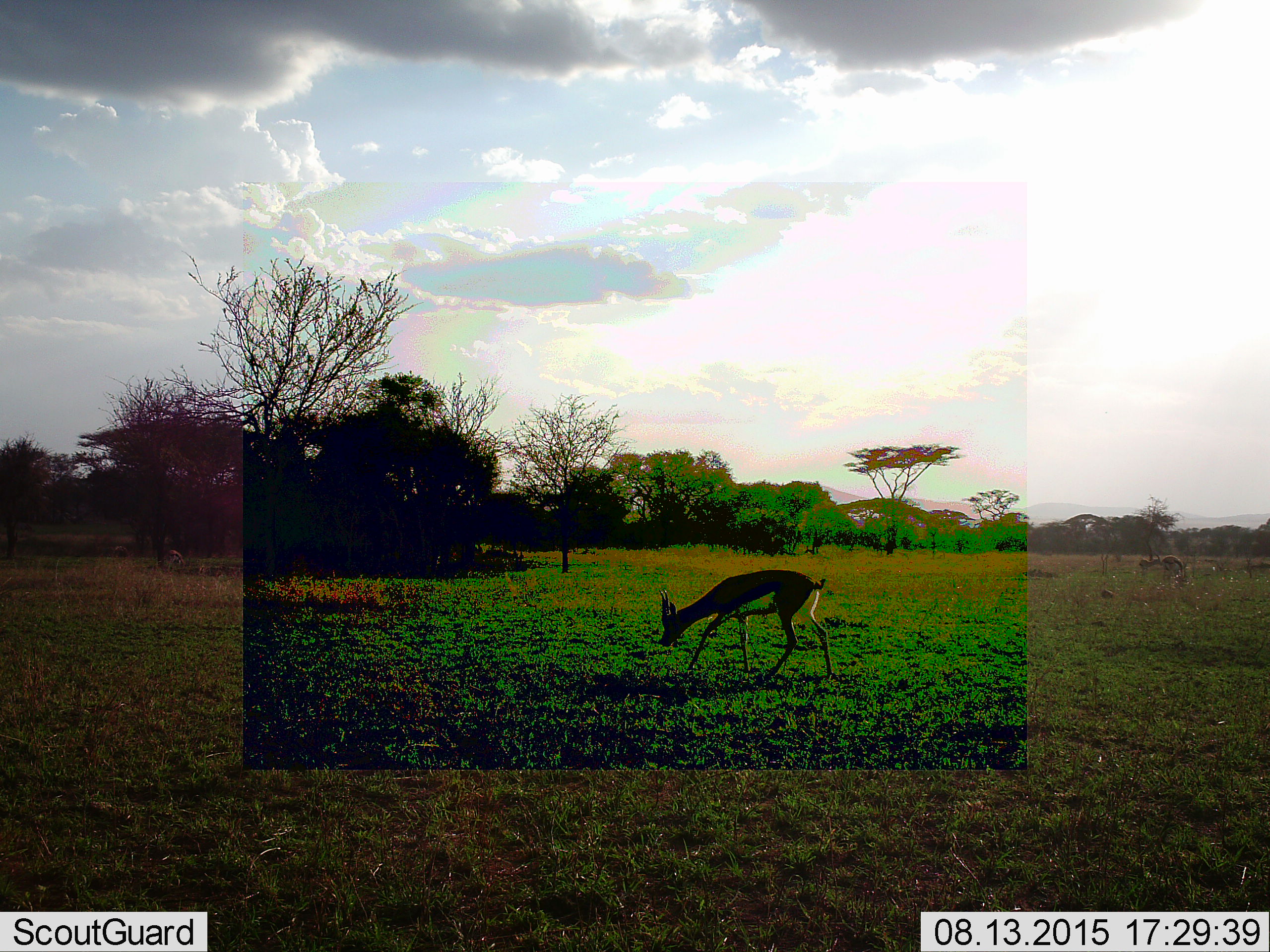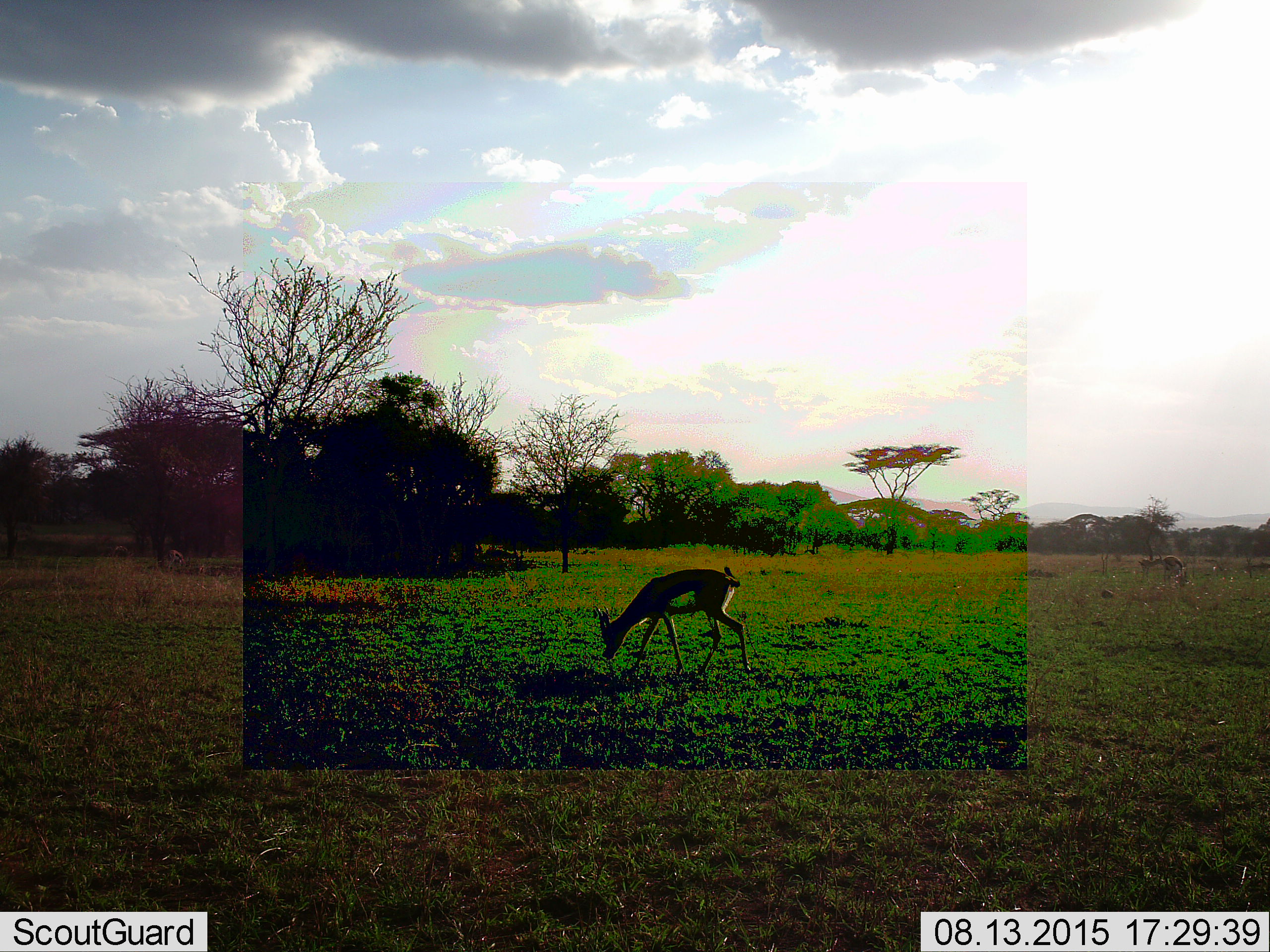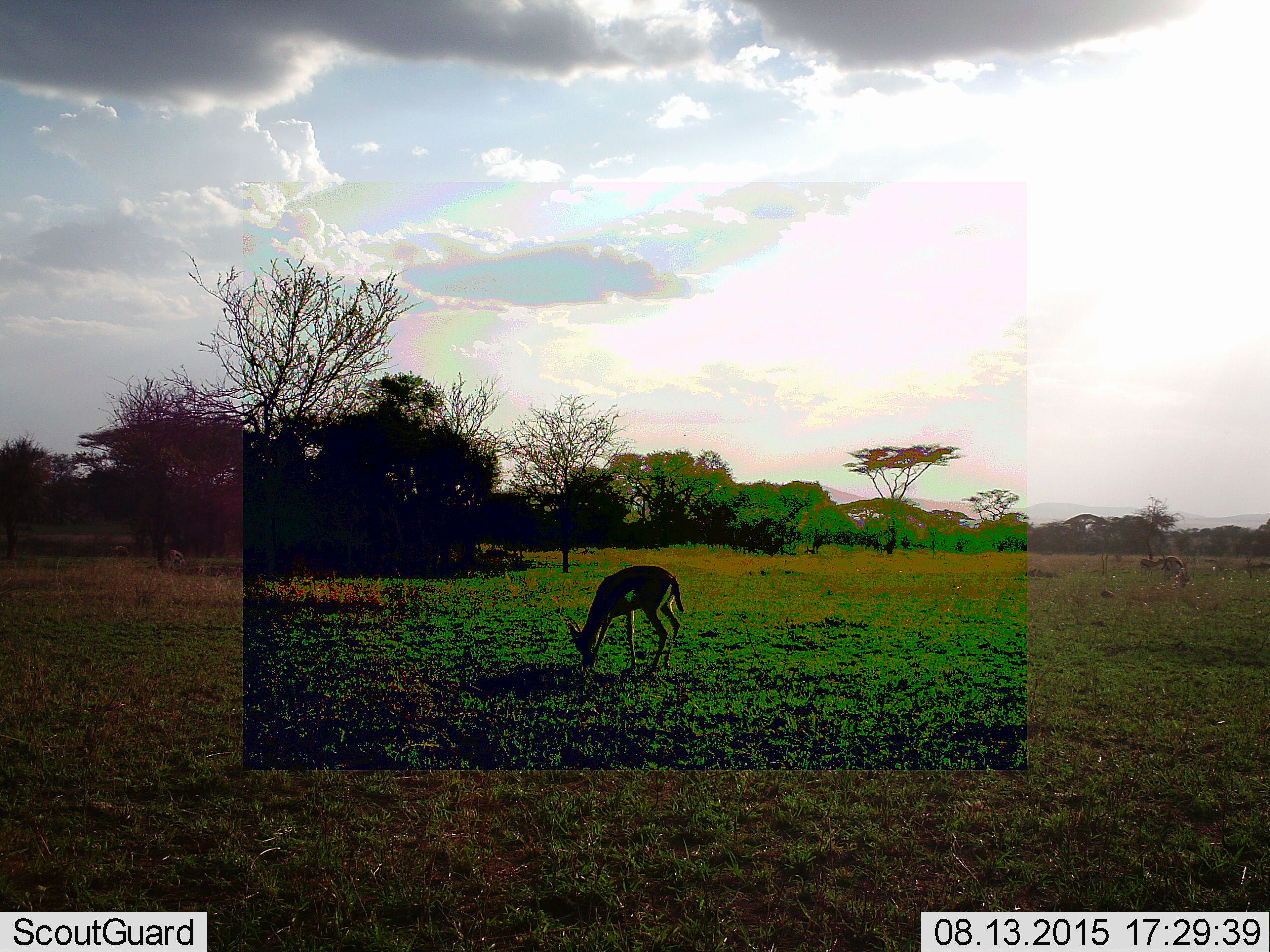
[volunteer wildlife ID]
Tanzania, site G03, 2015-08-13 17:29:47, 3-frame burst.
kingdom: Animalia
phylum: Chordata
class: Mammalia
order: Artiodactyla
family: Bovidae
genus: Eudorcas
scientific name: Eudorcas thomsonii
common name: thomson's gazelle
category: gazellethomsons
Gazellethomsons (thomson's gazelle) (Eudorcas thomsonii), count 4. Behavior (volunteer vote fractions): standing 54%, resting 0%, moving 62%, interacting 8%. Young present (vote fraction): 0%. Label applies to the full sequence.